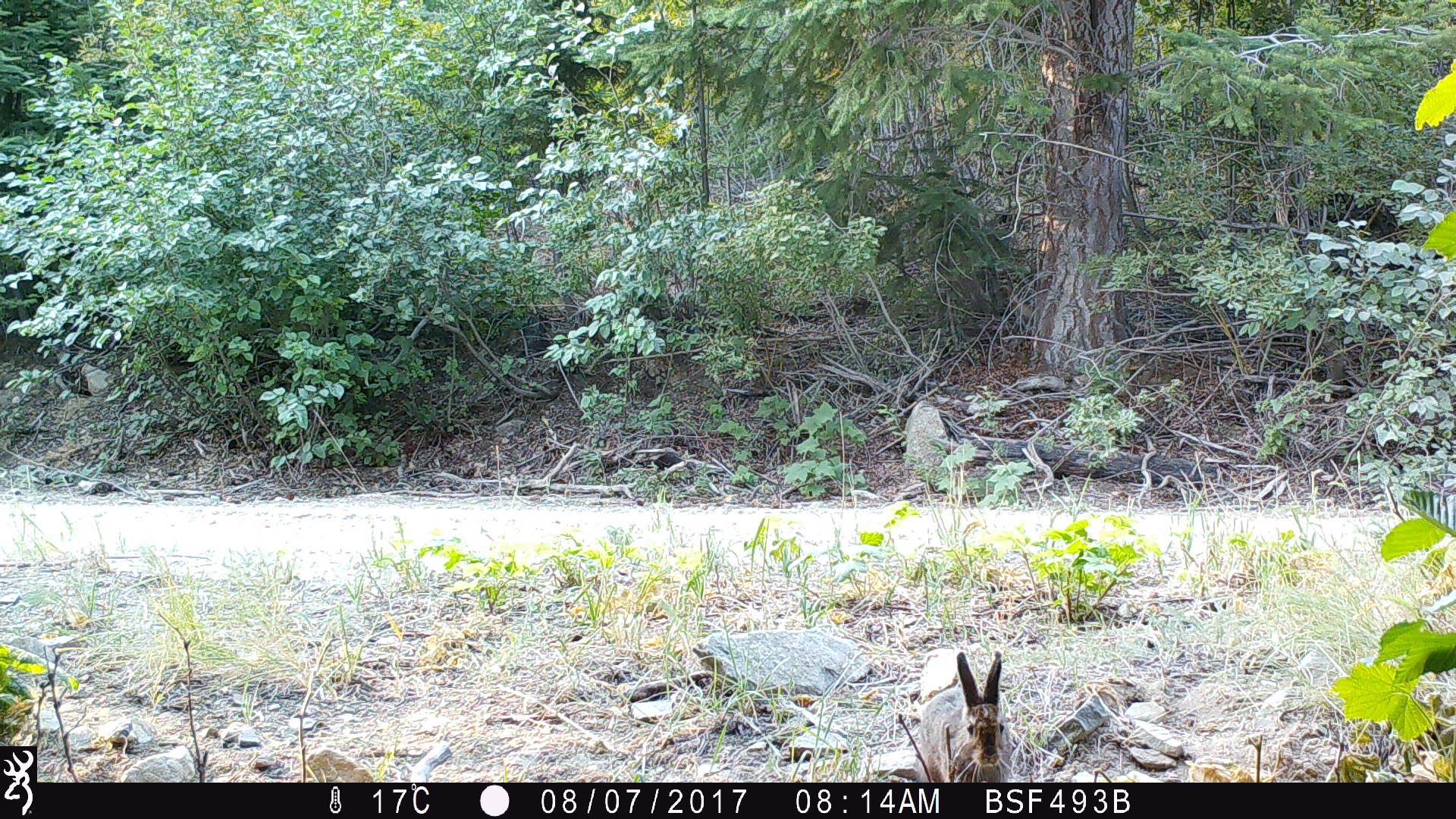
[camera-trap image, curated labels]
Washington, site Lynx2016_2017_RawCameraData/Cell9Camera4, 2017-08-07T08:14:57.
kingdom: Animalia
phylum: Chordata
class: Mammalia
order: Lagomorpha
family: Leporidae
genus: Lepus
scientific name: Lepus americanus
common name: snowshoe hare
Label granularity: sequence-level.